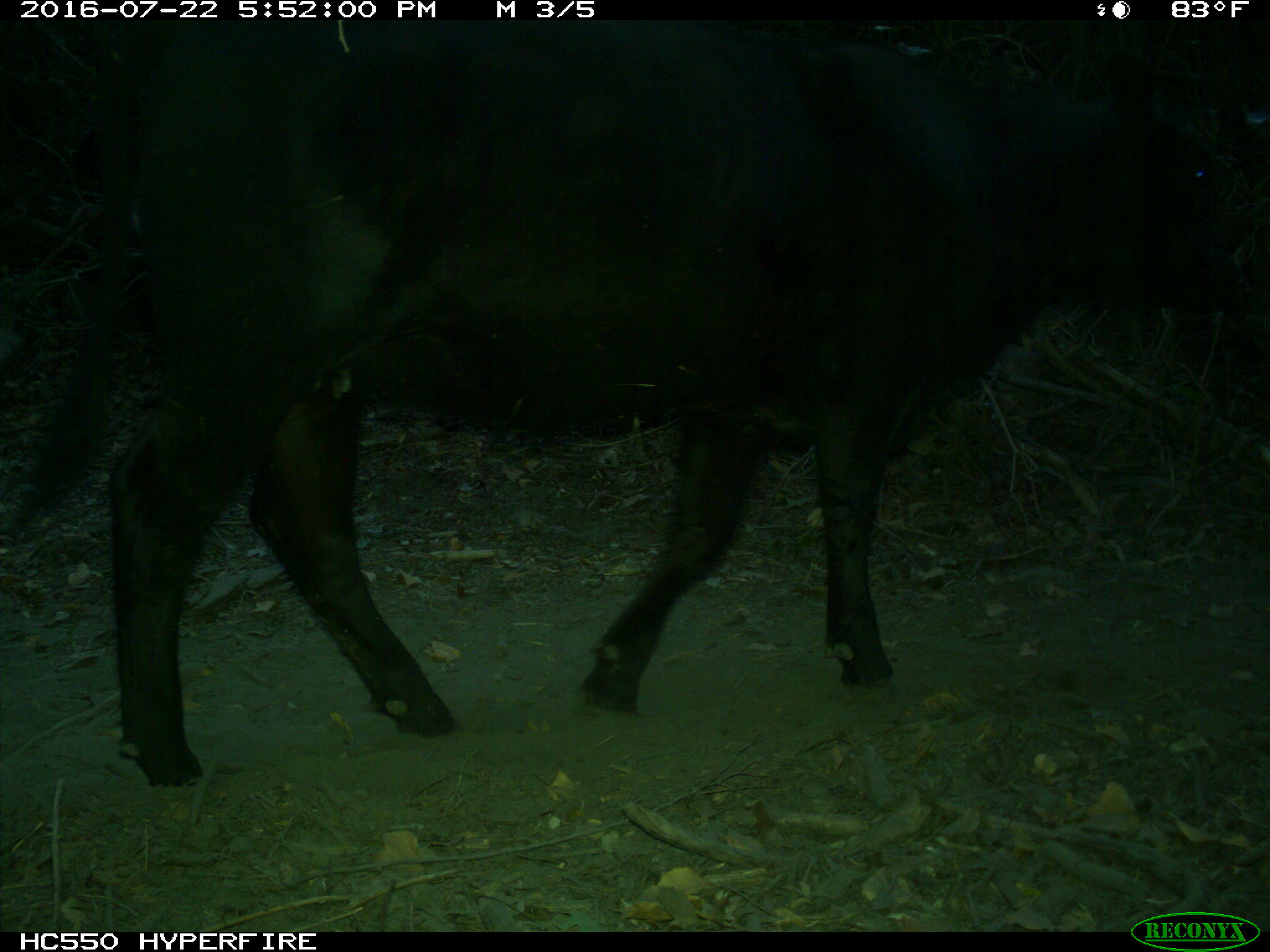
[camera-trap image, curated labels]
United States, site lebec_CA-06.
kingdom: Animalia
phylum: Chordata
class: Mammalia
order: Artiodactyla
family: Bovidae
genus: Bos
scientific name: Bos taurus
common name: domestic cow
Bos taurus (domestic cow).